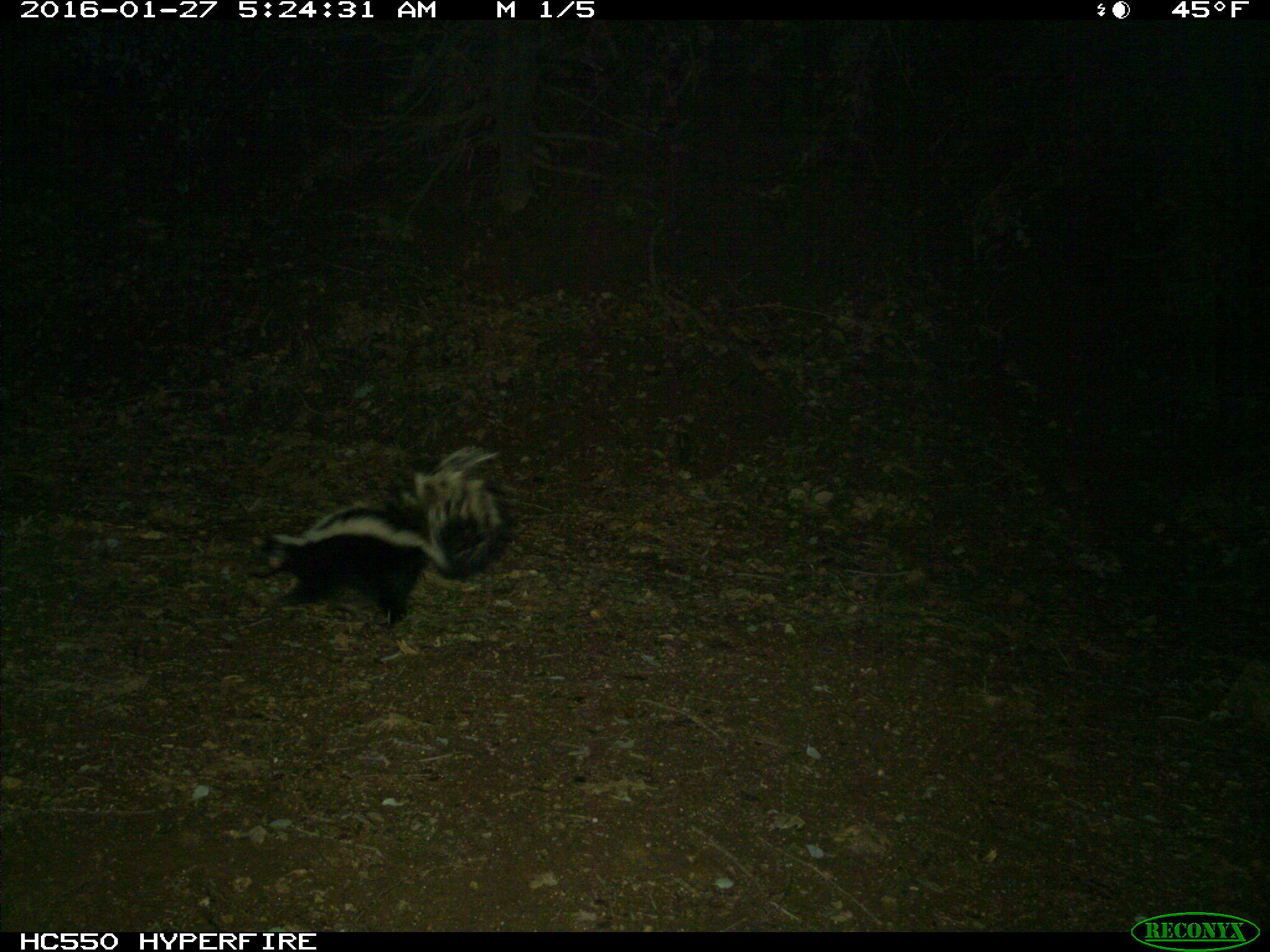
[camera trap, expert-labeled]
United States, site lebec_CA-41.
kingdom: Animalia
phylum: Chordata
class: Mammalia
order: Carnivora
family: Mephitidae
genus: Mephitis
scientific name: Mephitis mephitis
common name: striped skunk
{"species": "Mephitis mephitis (striped skunk)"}